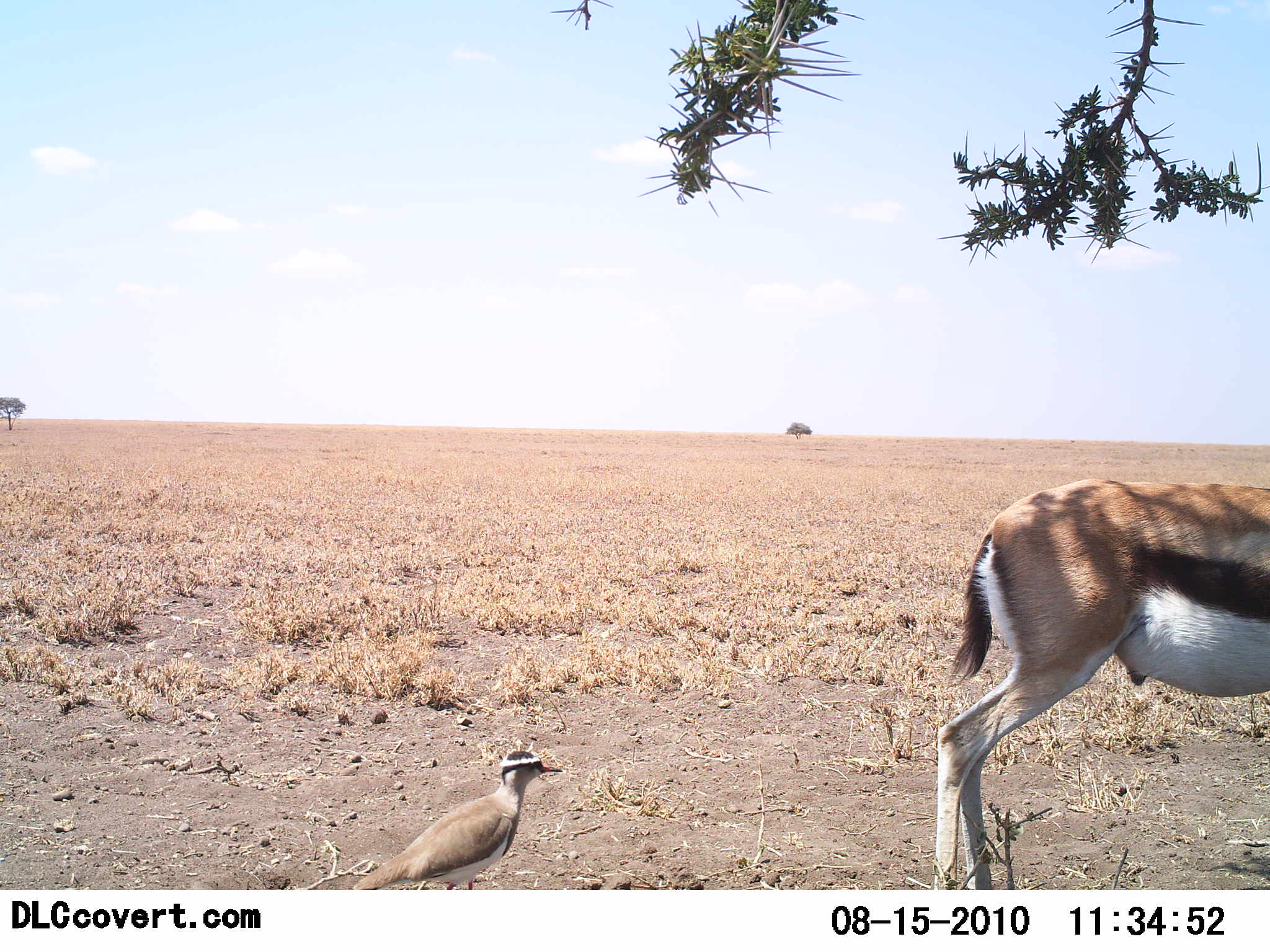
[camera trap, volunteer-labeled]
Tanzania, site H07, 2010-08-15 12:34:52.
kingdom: Animalia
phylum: Chordata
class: Mammalia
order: Artiodactyla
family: Bovidae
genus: Eudorcas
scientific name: Eudorcas thomsonii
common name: thomson's gazelle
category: gazellethomsons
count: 1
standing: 93%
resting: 0%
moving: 7%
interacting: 0%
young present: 0%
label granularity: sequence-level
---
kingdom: Animalia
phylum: Chordata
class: Aves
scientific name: Aves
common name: bird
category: otherbird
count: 1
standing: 100%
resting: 0%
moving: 0%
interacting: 0%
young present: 0%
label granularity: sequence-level